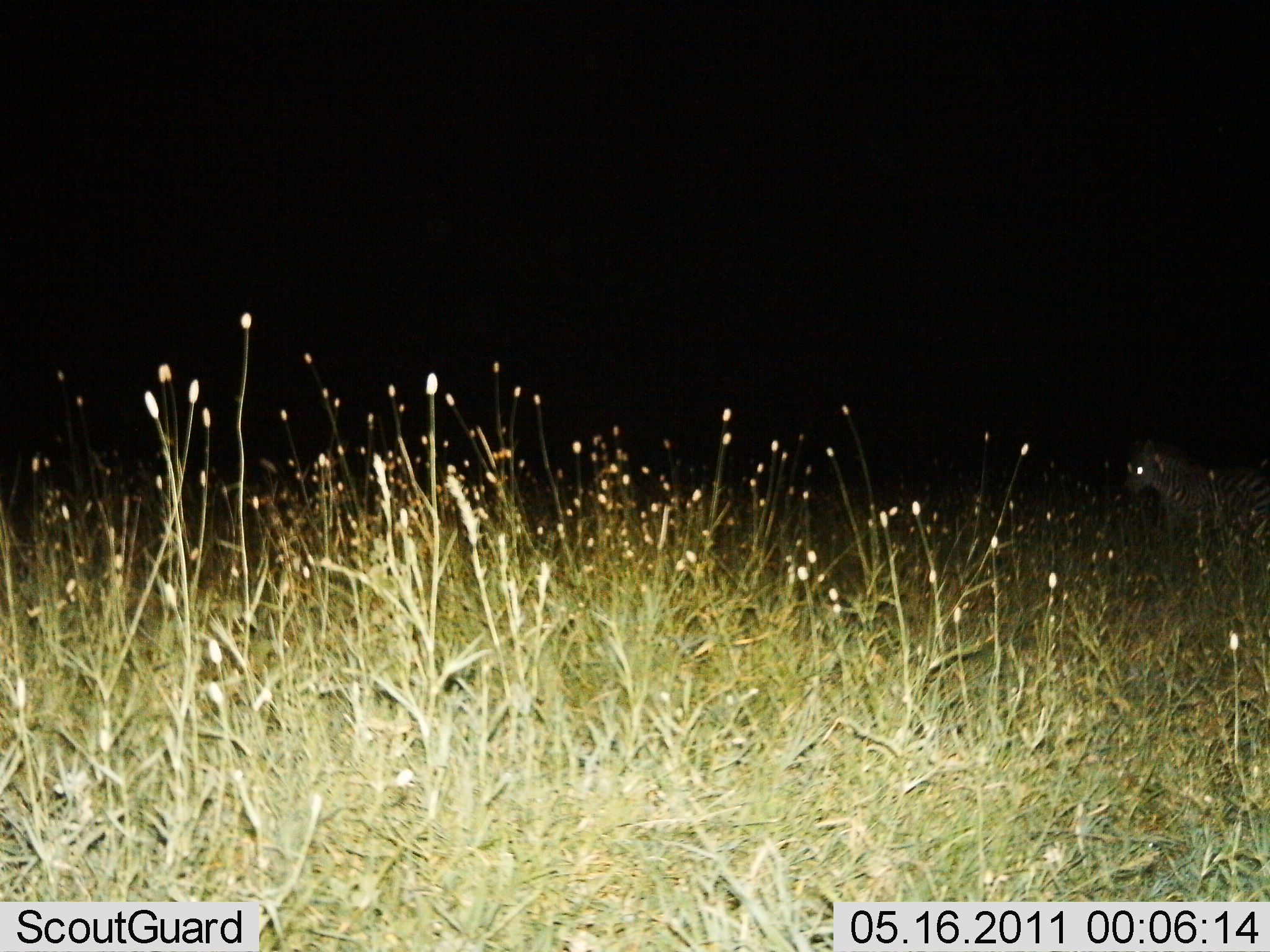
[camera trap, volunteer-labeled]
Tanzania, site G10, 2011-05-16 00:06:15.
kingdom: Animalia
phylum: Chordata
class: Mammalia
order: Perissodactyla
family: Equidae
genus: Equus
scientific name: Equus quagga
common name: plains zebra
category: zebra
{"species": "zebra (plains zebra) (Equus quagga)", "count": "1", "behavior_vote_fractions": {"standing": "64%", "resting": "0%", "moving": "36%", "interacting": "0%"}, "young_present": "0%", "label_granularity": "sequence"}